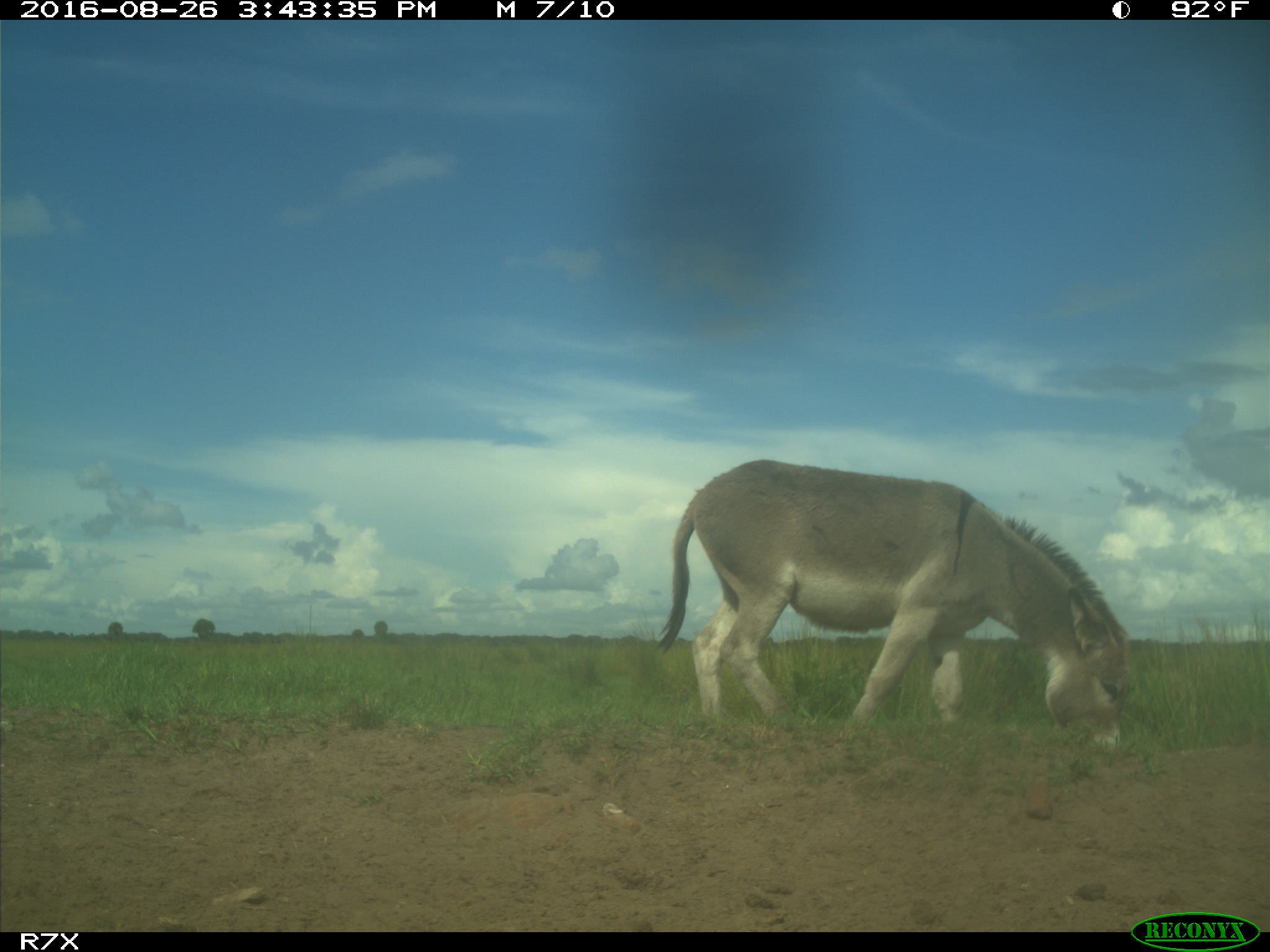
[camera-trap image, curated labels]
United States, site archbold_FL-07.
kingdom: Animalia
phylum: Chordata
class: Mammalia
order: Perissodactyla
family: Equidae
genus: Equus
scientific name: Equus africanus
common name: african wild ass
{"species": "Equus africanus (african wild ass)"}